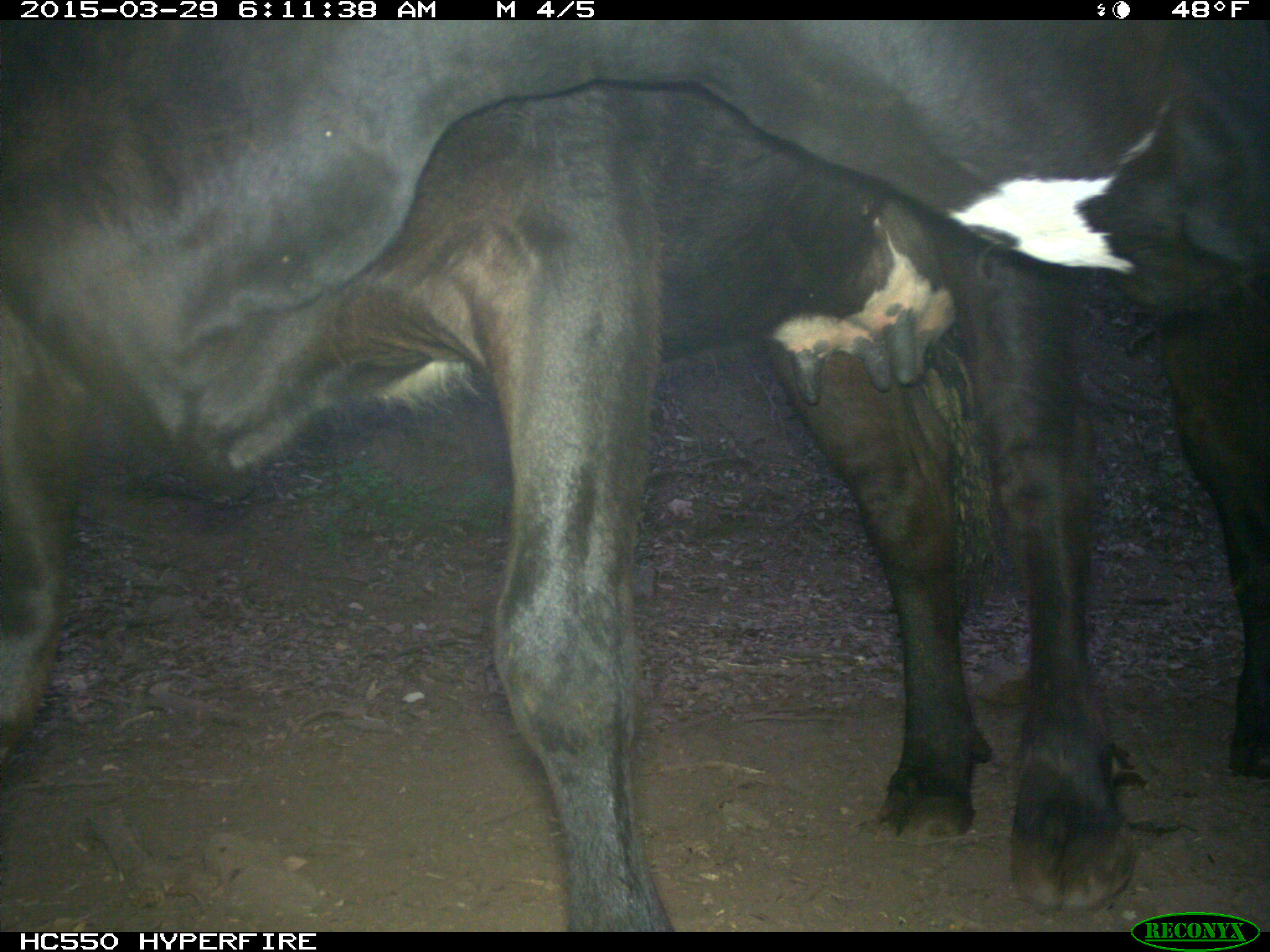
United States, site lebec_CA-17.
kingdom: Animalia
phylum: Chordata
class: Mammalia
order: Artiodactyla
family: Bovidae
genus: Bos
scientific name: Bos taurus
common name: domestic cow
Bos taurus (domestic cow).